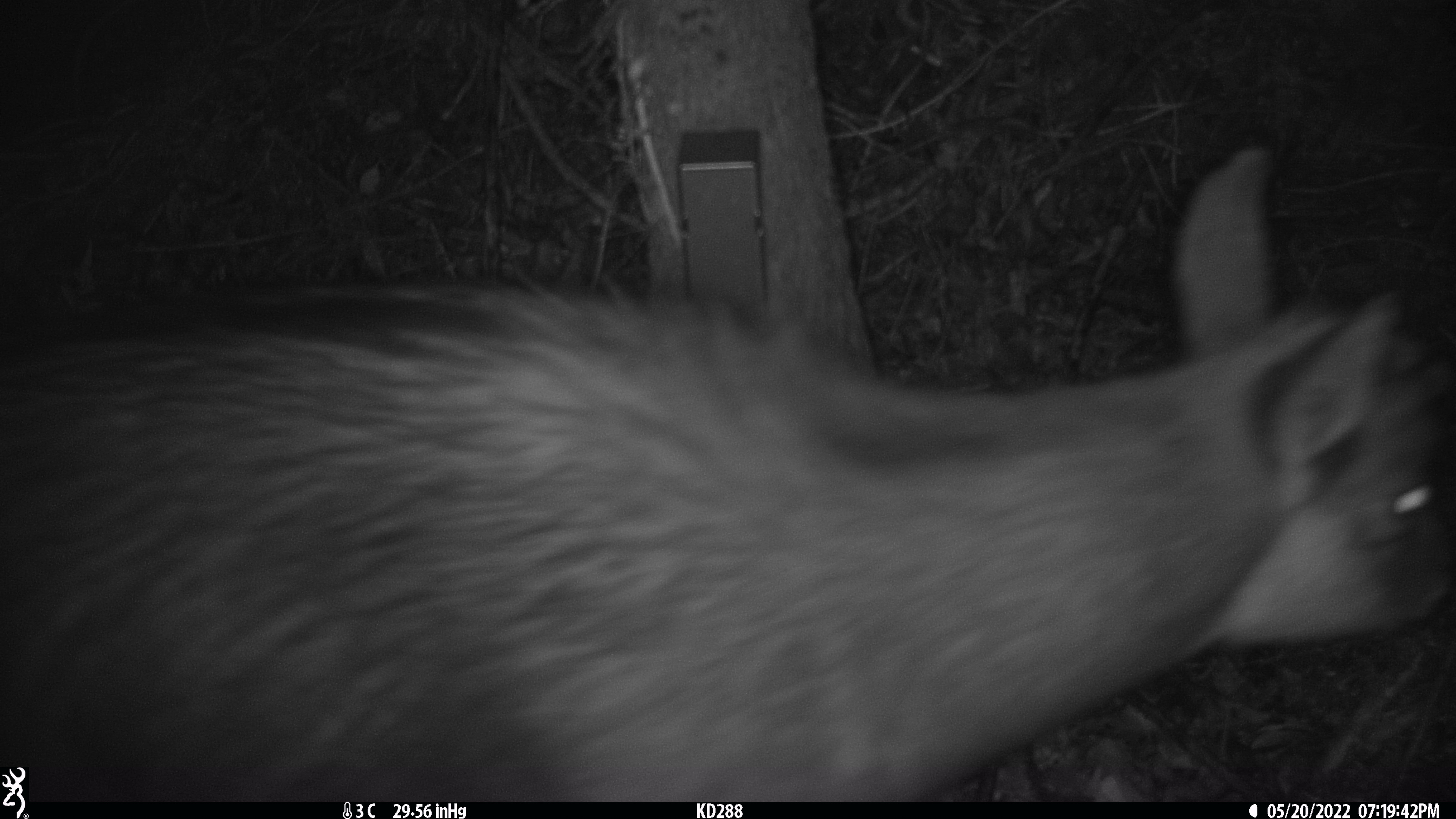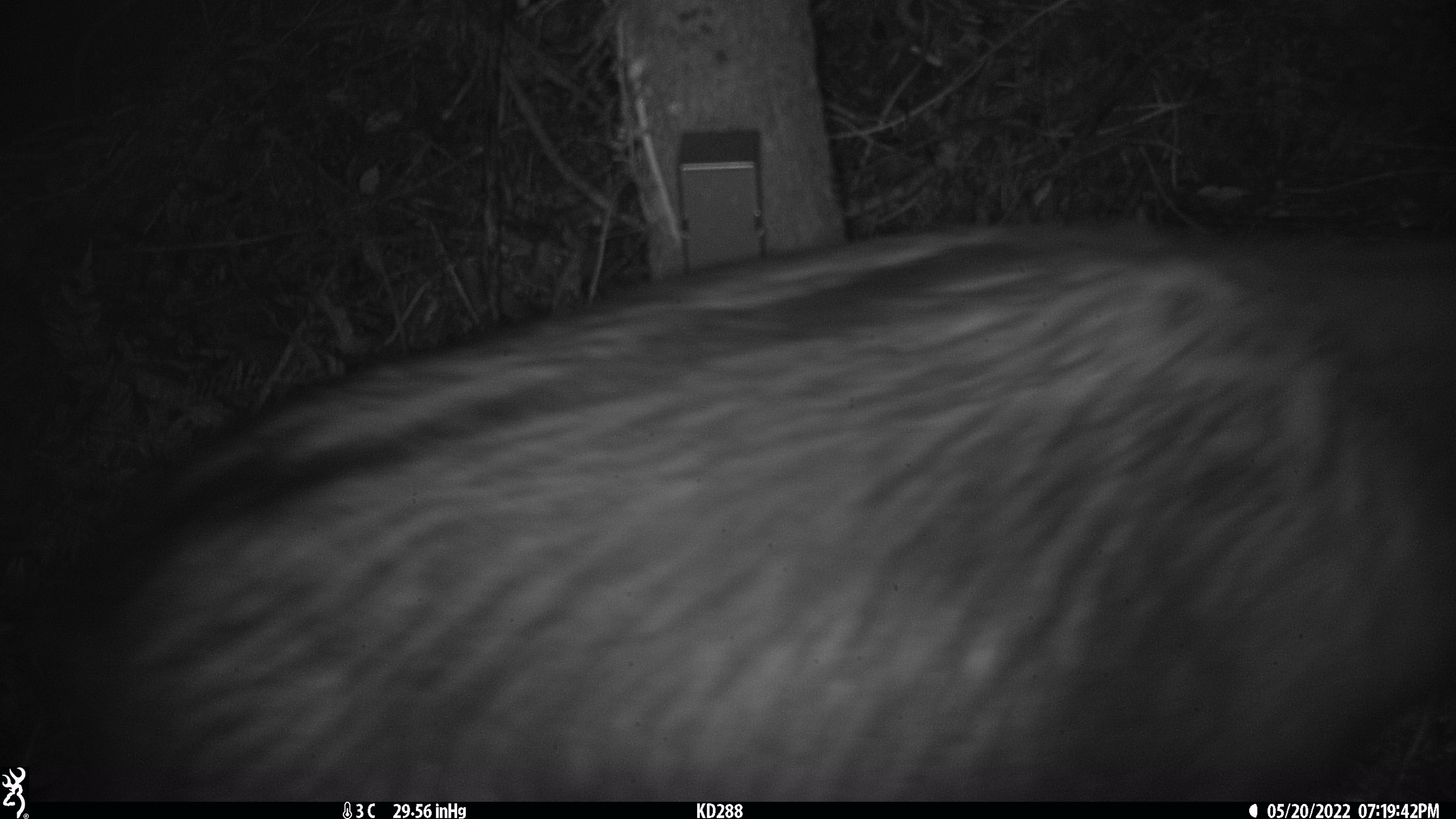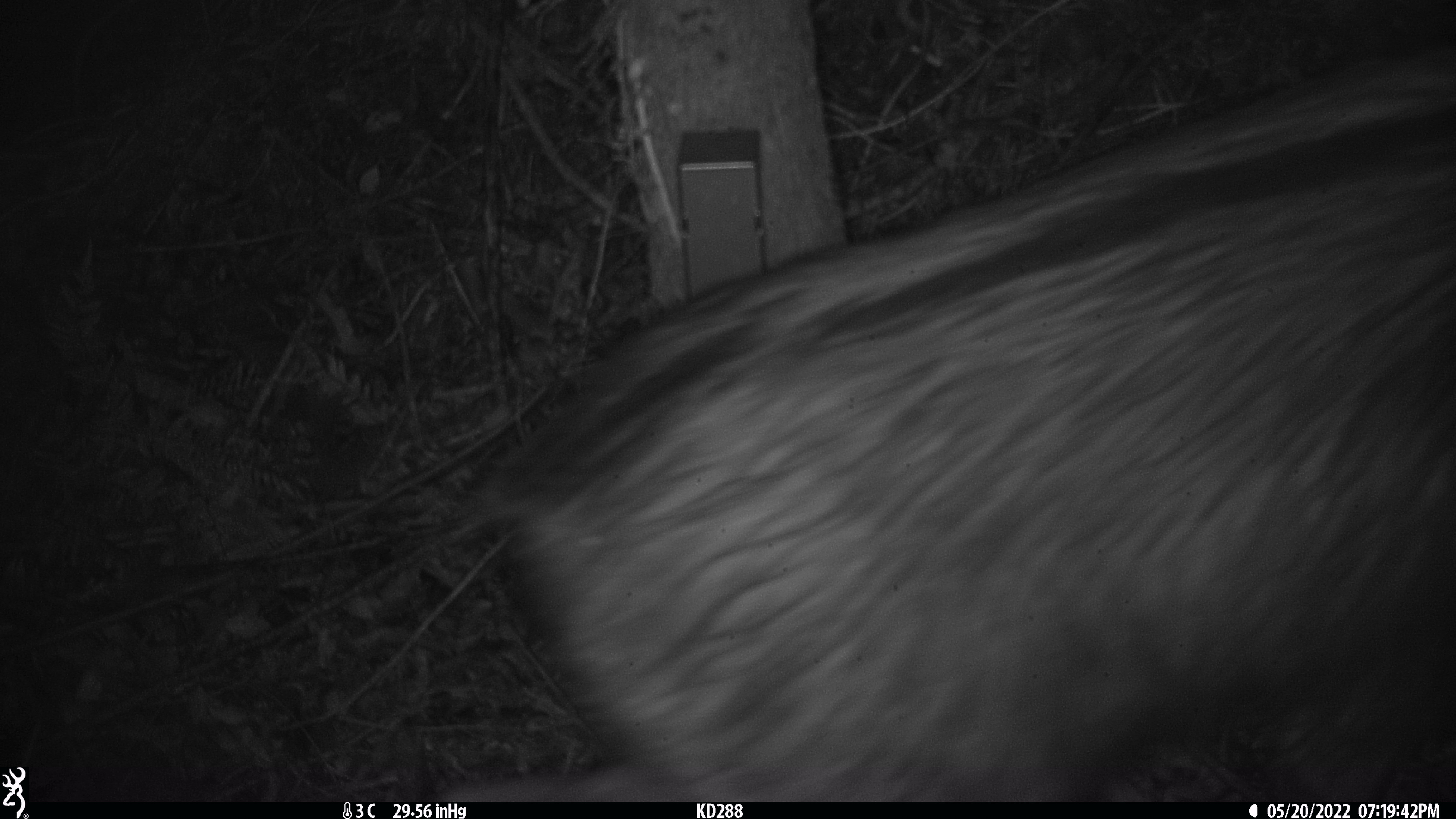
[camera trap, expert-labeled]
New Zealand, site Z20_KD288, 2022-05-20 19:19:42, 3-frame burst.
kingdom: Animalia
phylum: Chordata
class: Mammalia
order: Artiodactyla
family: Bovidae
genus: Rupicapra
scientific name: Rupicapra rupicapra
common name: alpine chamois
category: chamois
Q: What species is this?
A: Chamois (alpine chamois) (Rupicapra rupicapra).